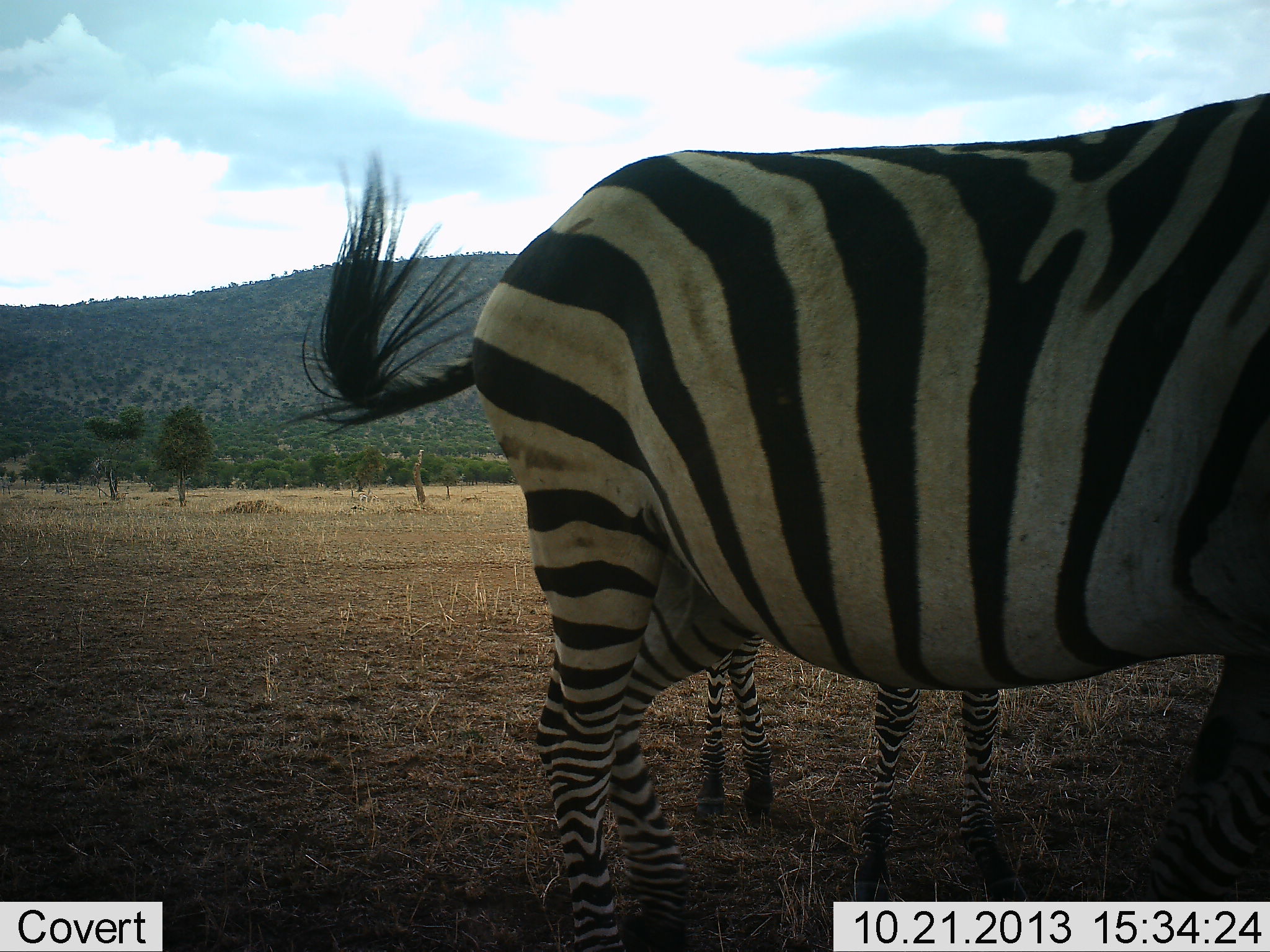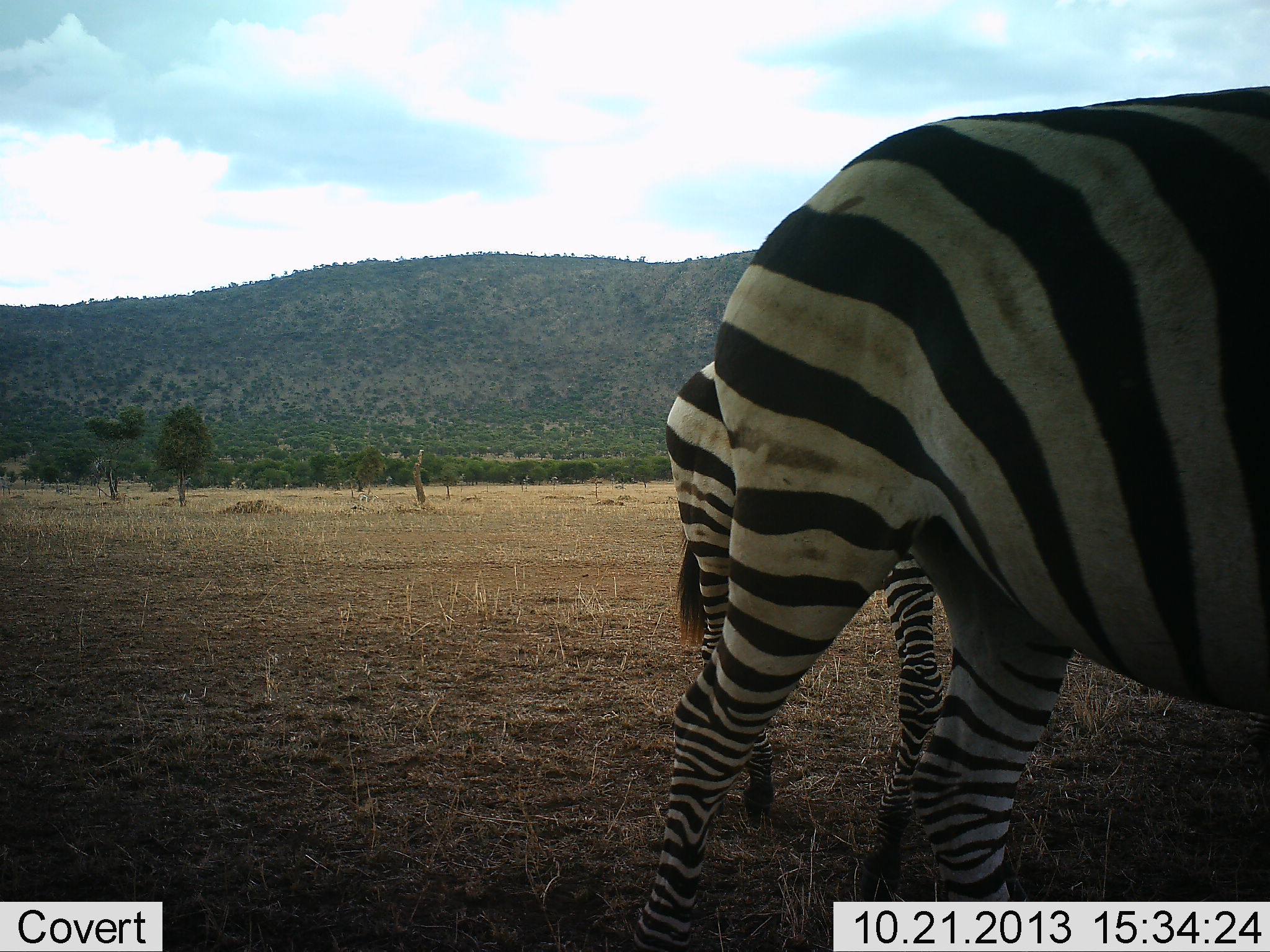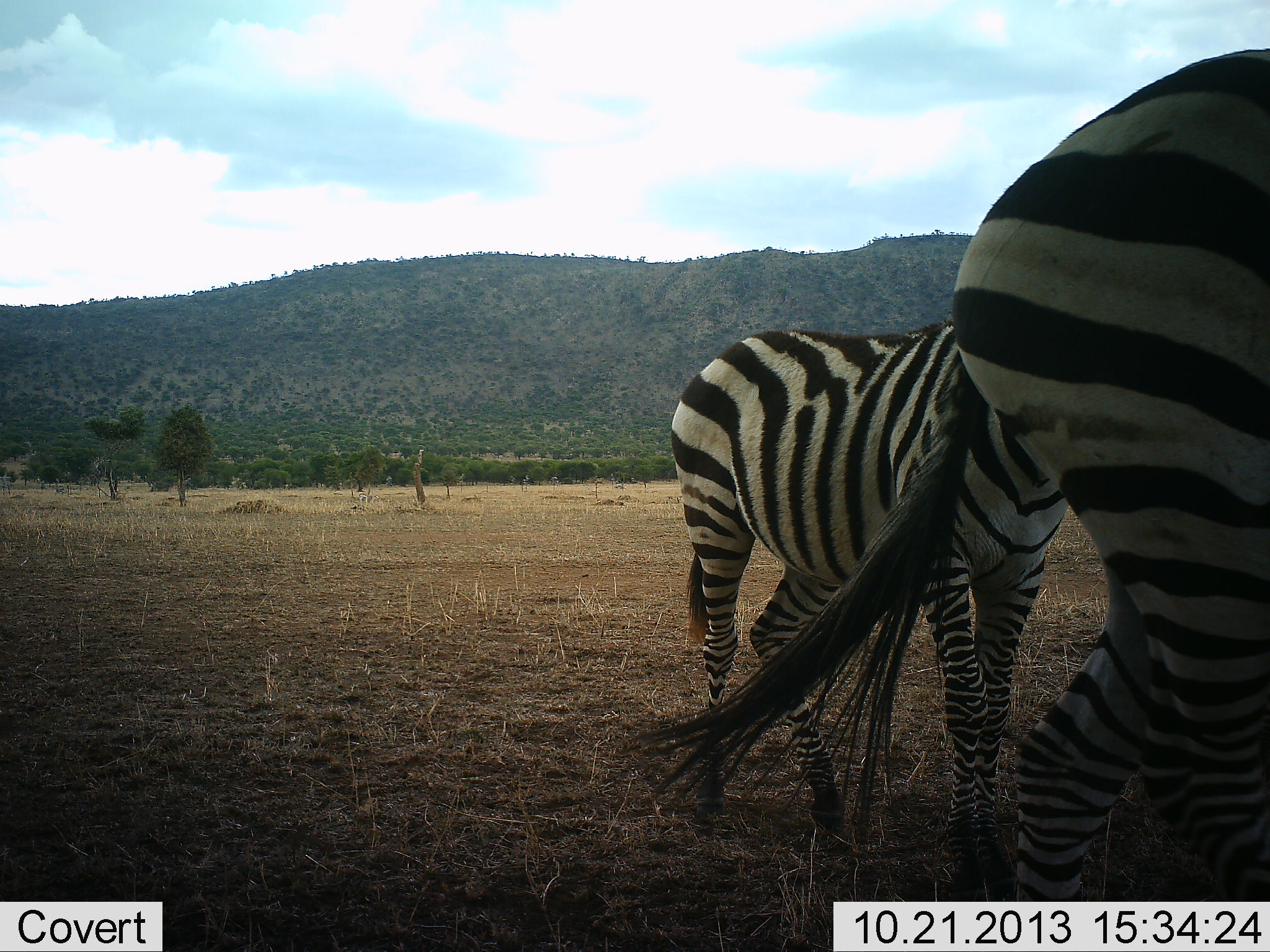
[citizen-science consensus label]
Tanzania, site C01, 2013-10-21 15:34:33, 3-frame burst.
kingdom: Animalia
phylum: Chordata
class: Mammalia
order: Perissodactyla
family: Equidae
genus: Equus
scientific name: Equus quagga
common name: plains zebra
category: zebra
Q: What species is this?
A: Zebra (plains zebra) (Equus quagga).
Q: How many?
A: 2.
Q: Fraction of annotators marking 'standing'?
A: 60%.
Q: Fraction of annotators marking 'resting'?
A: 0%.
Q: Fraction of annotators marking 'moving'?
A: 90%.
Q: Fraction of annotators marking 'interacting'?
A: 0%.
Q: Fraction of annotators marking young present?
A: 20%.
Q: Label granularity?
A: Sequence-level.